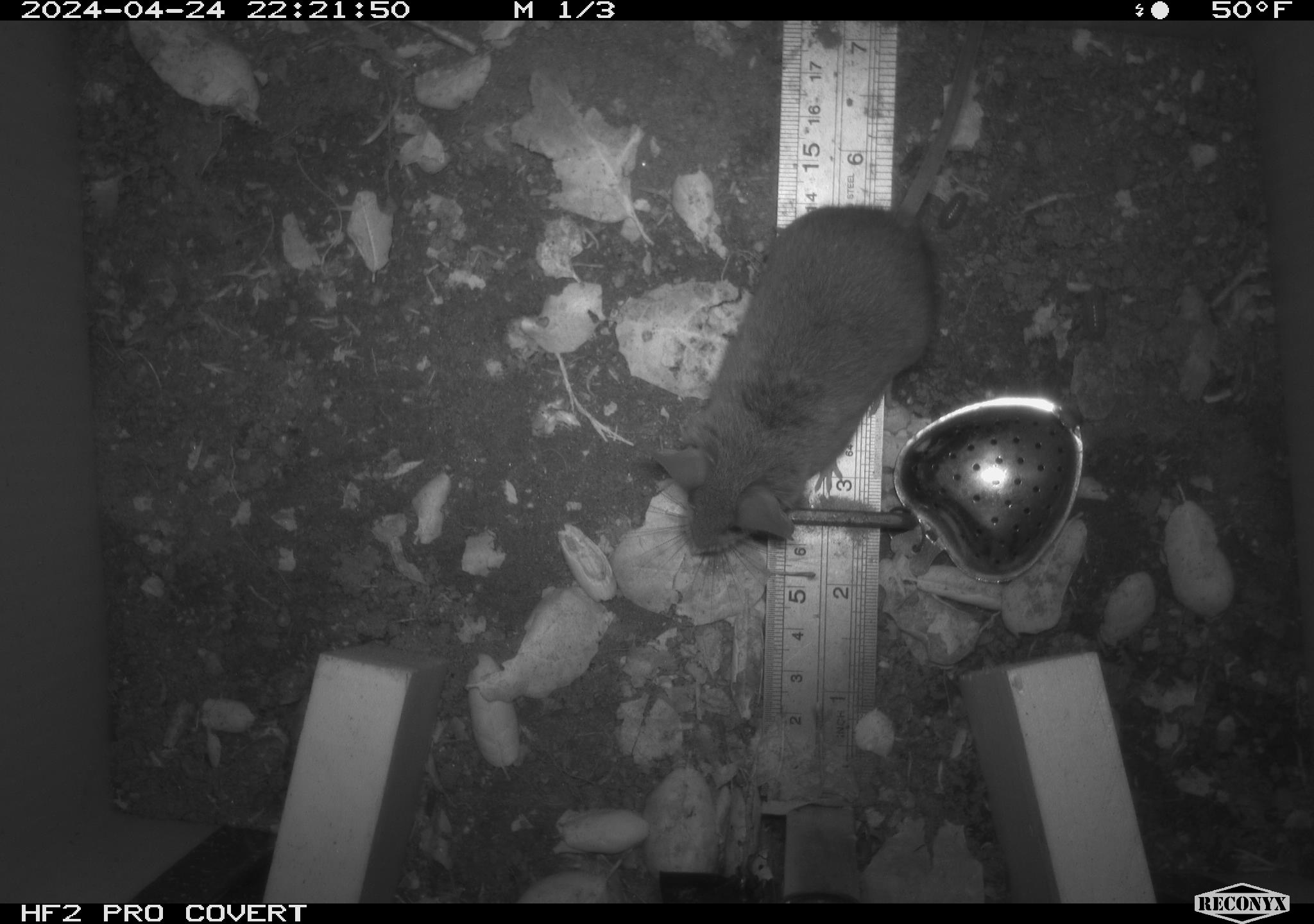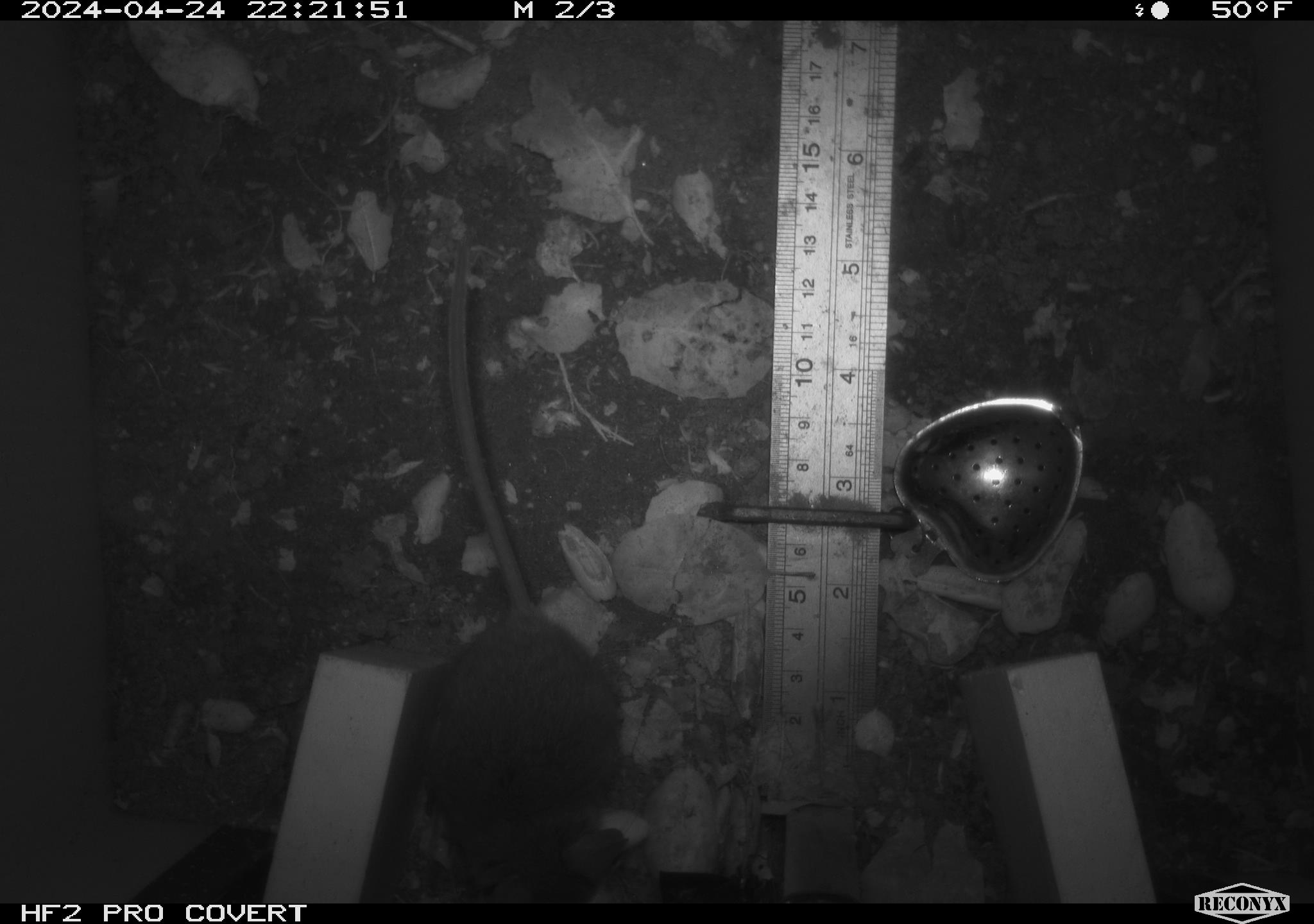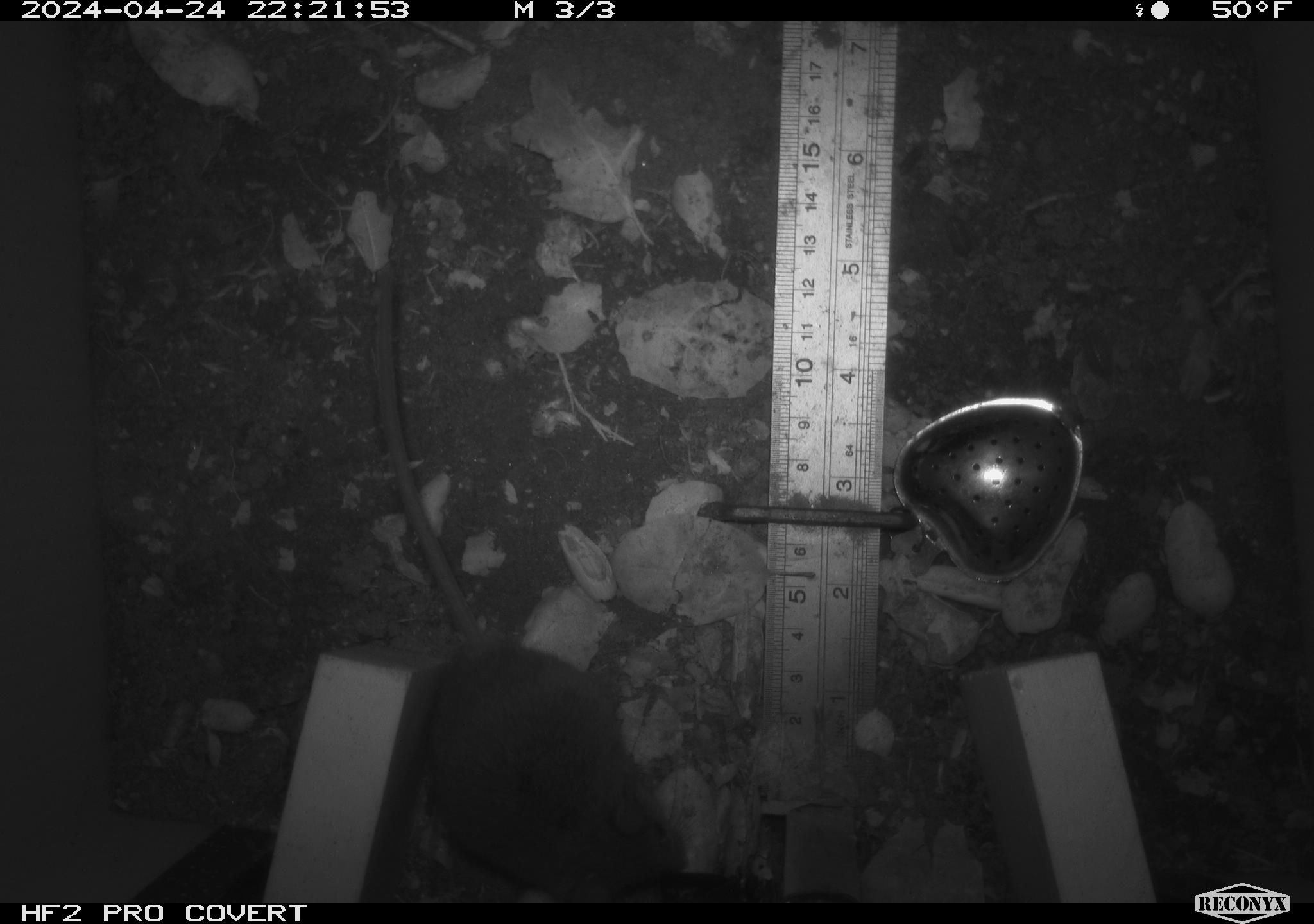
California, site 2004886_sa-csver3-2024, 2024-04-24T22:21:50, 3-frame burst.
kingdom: Animalia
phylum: Chordata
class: Mammalia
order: Rodentia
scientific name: Rodentia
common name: rodent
Rodent (Rodentia).